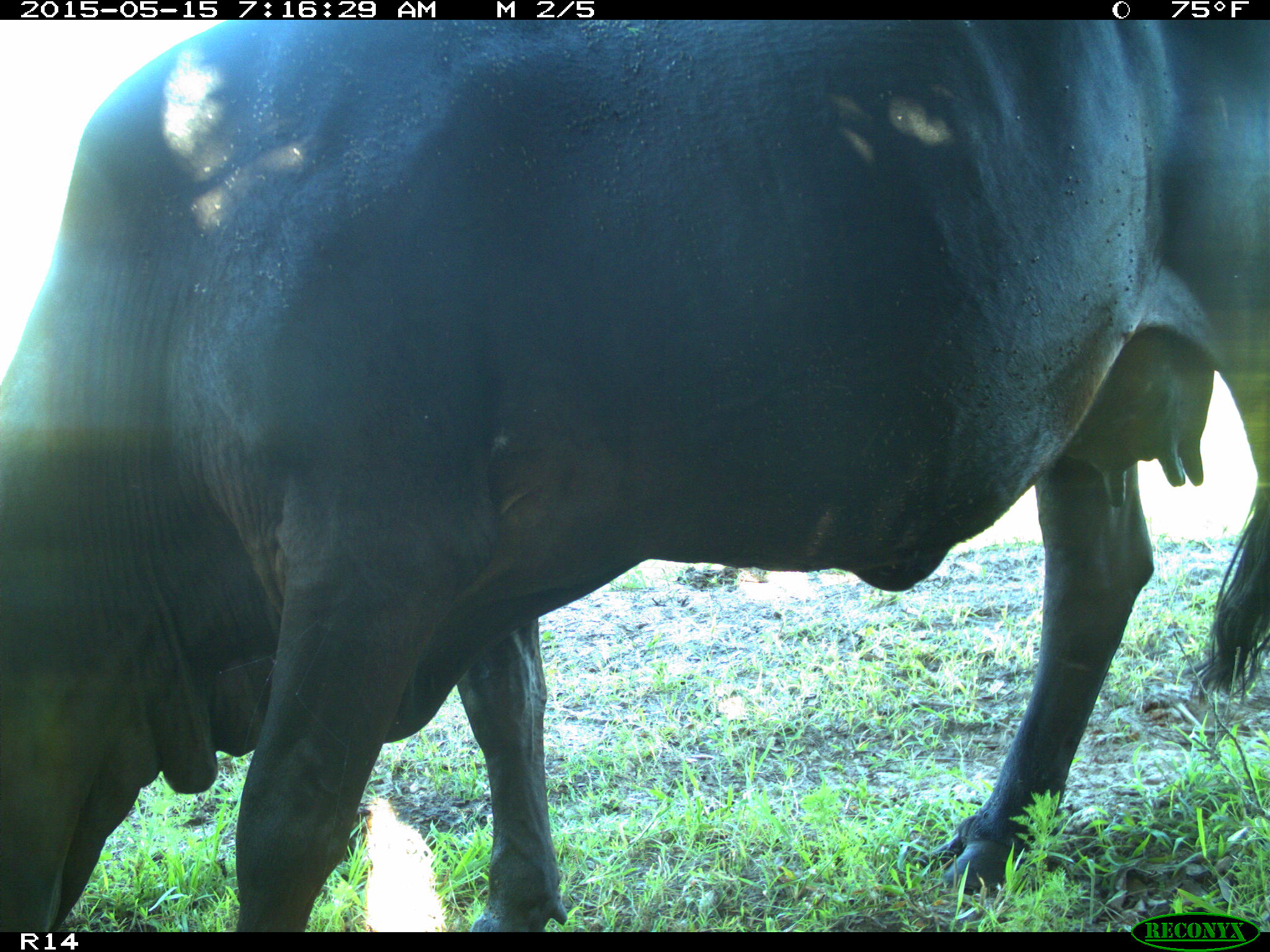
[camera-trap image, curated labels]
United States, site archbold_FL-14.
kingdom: Animalia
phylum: Chordata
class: Mammalia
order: Artiodactyla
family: Bovidae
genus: Bos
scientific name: Bos taurus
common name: domestic cow